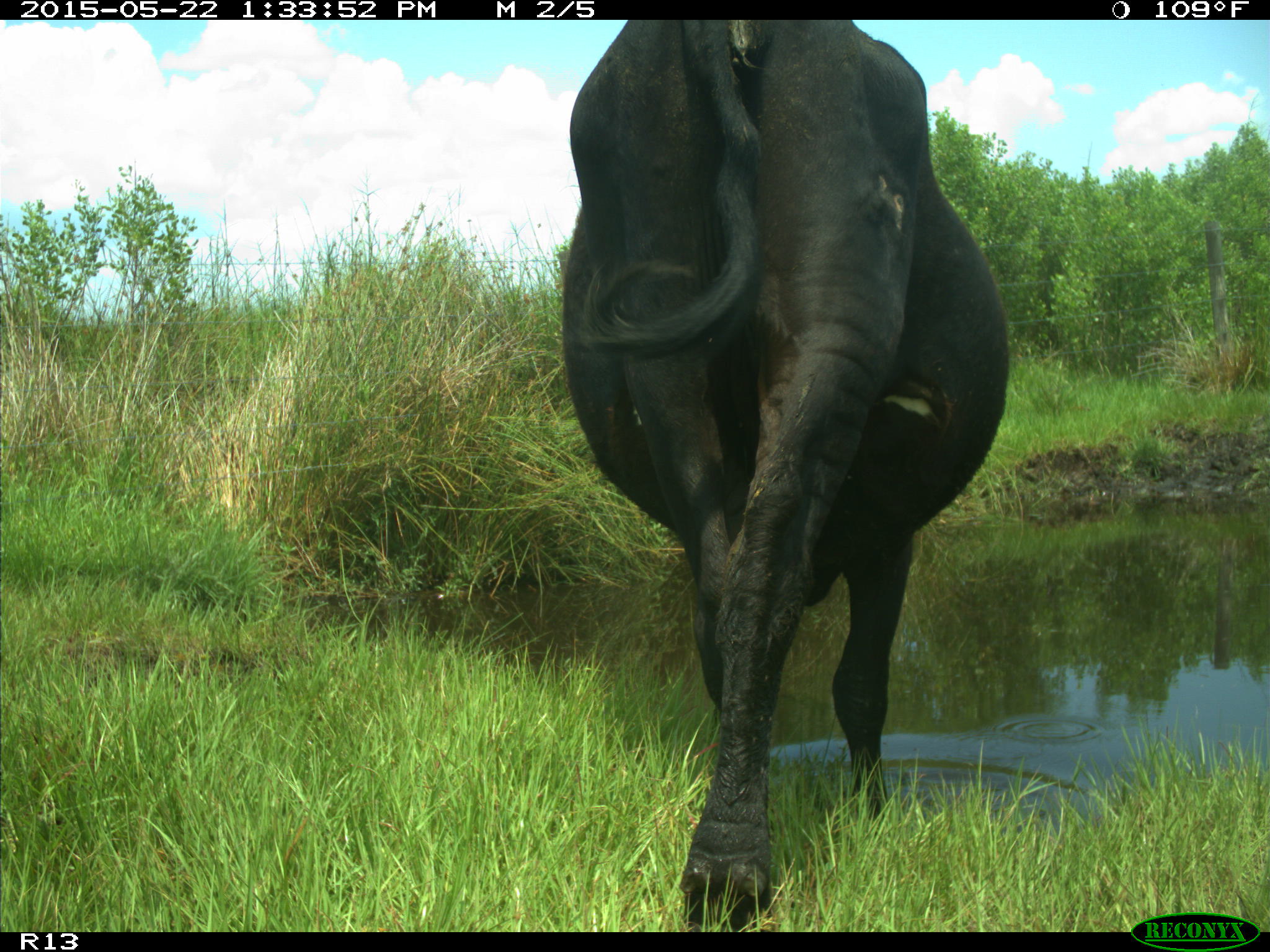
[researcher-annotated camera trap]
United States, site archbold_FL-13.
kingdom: Animalia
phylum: Chordata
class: Mammalia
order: Artiodactyla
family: Bovidae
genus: Bos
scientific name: Bos taurus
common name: domestic cow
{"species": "Bos taurus (domestic cow)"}